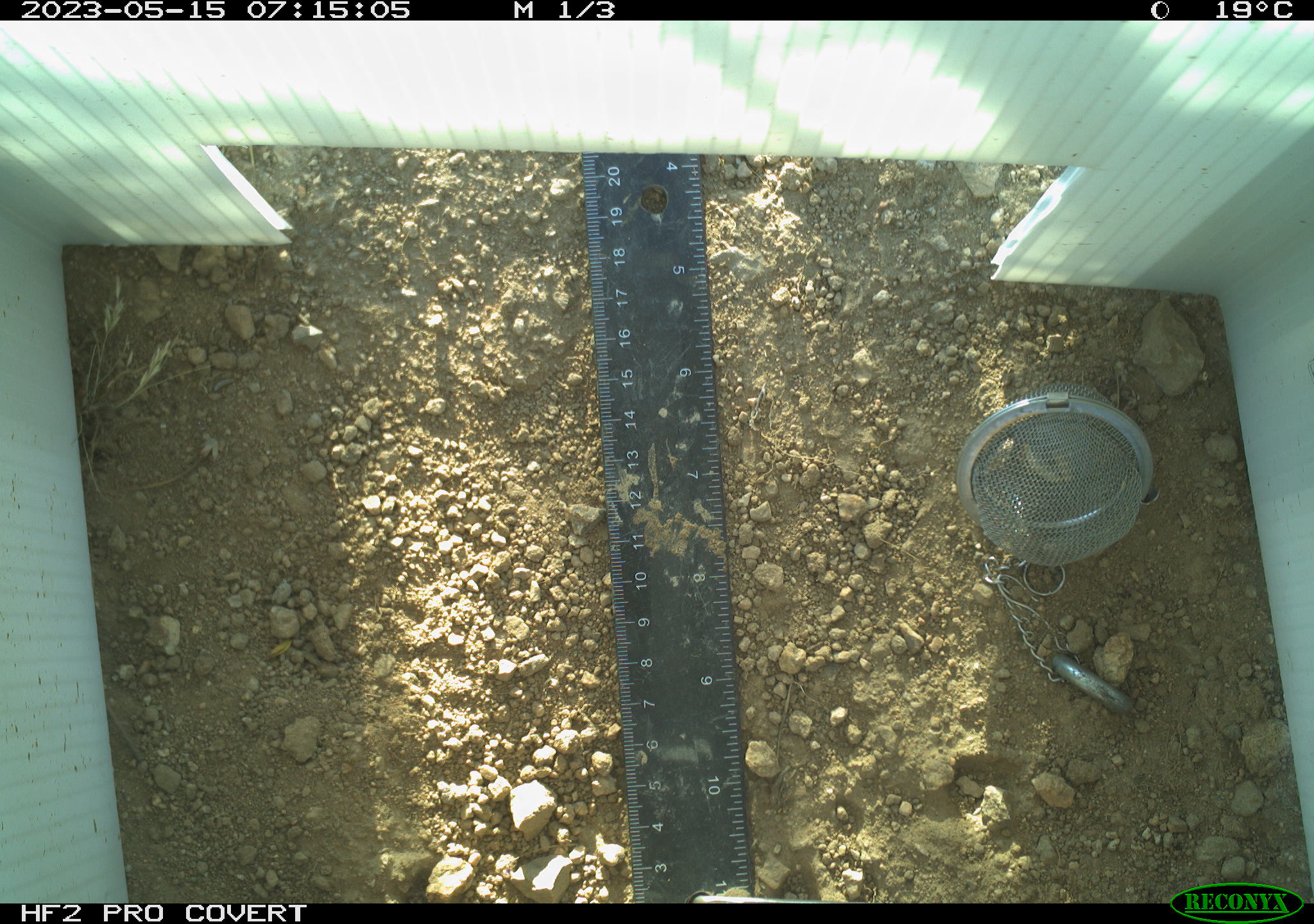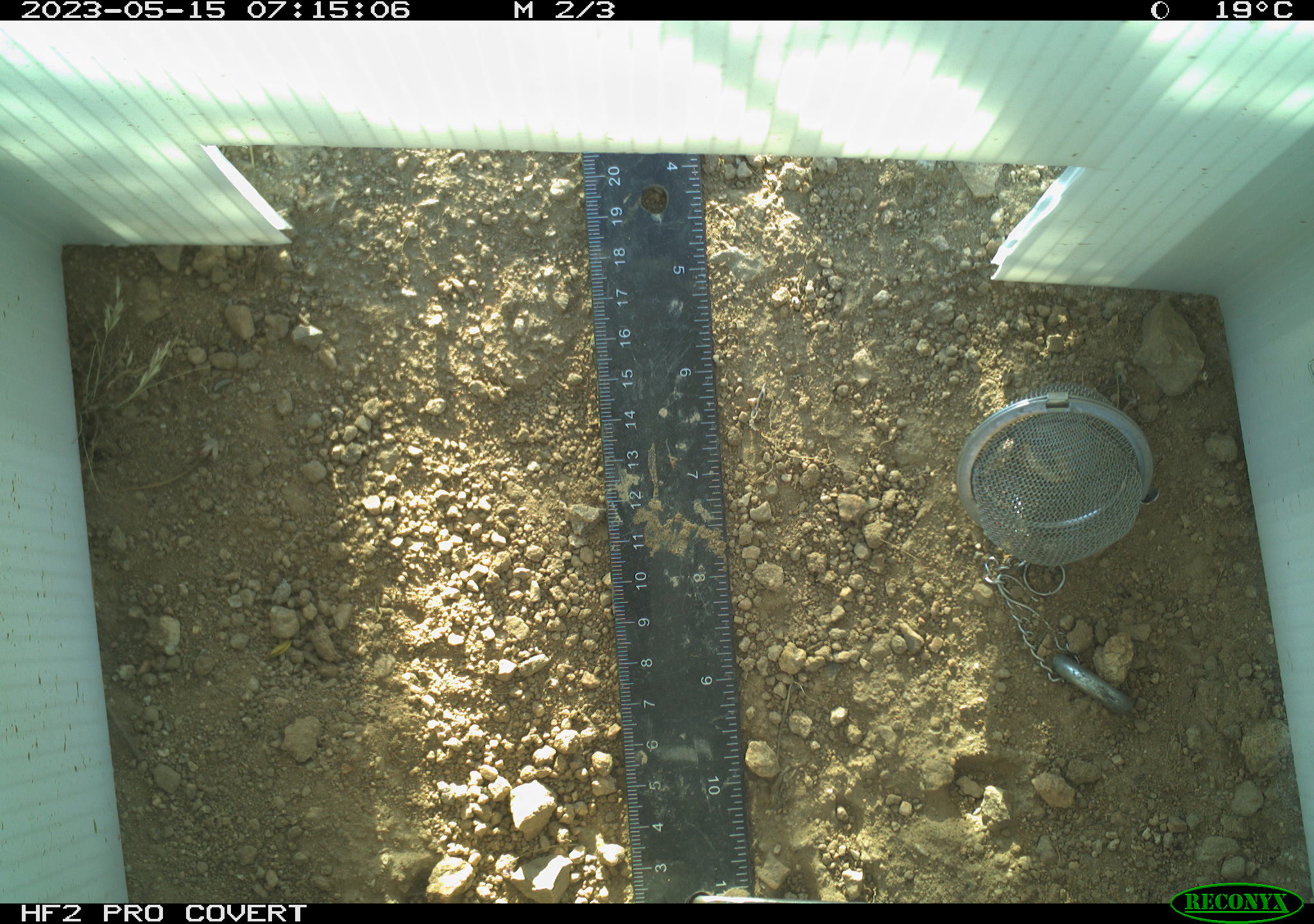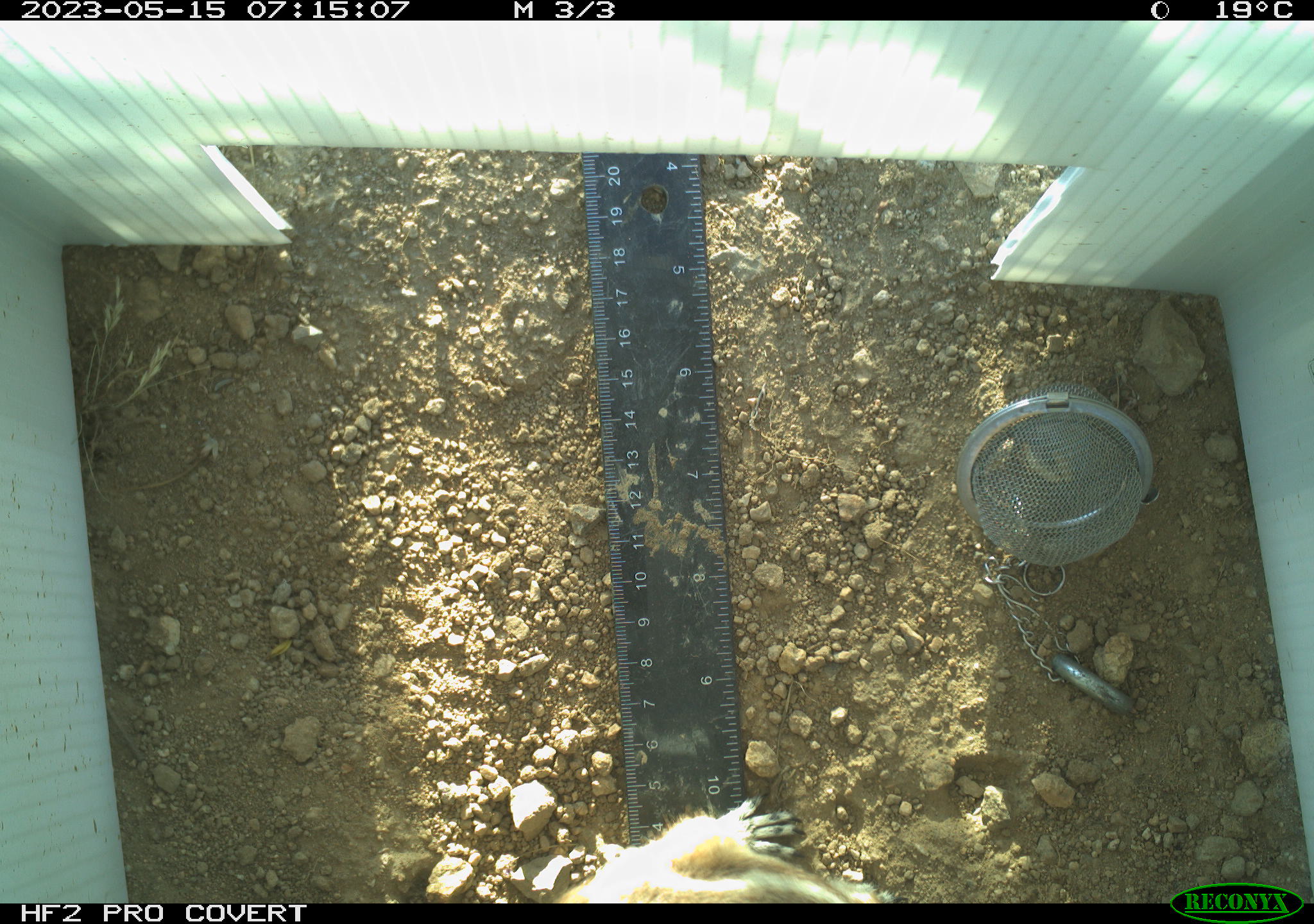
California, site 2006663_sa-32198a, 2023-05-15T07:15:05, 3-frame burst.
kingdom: Animalia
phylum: Chordata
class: Mammalia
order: Rodentia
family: Sciuridae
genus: Ammospermophilus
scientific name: Ammospermophilus leucurus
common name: white-tailed antelope squirrel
White-tailed antelope squirrel (Ammospermophilus leucurus).